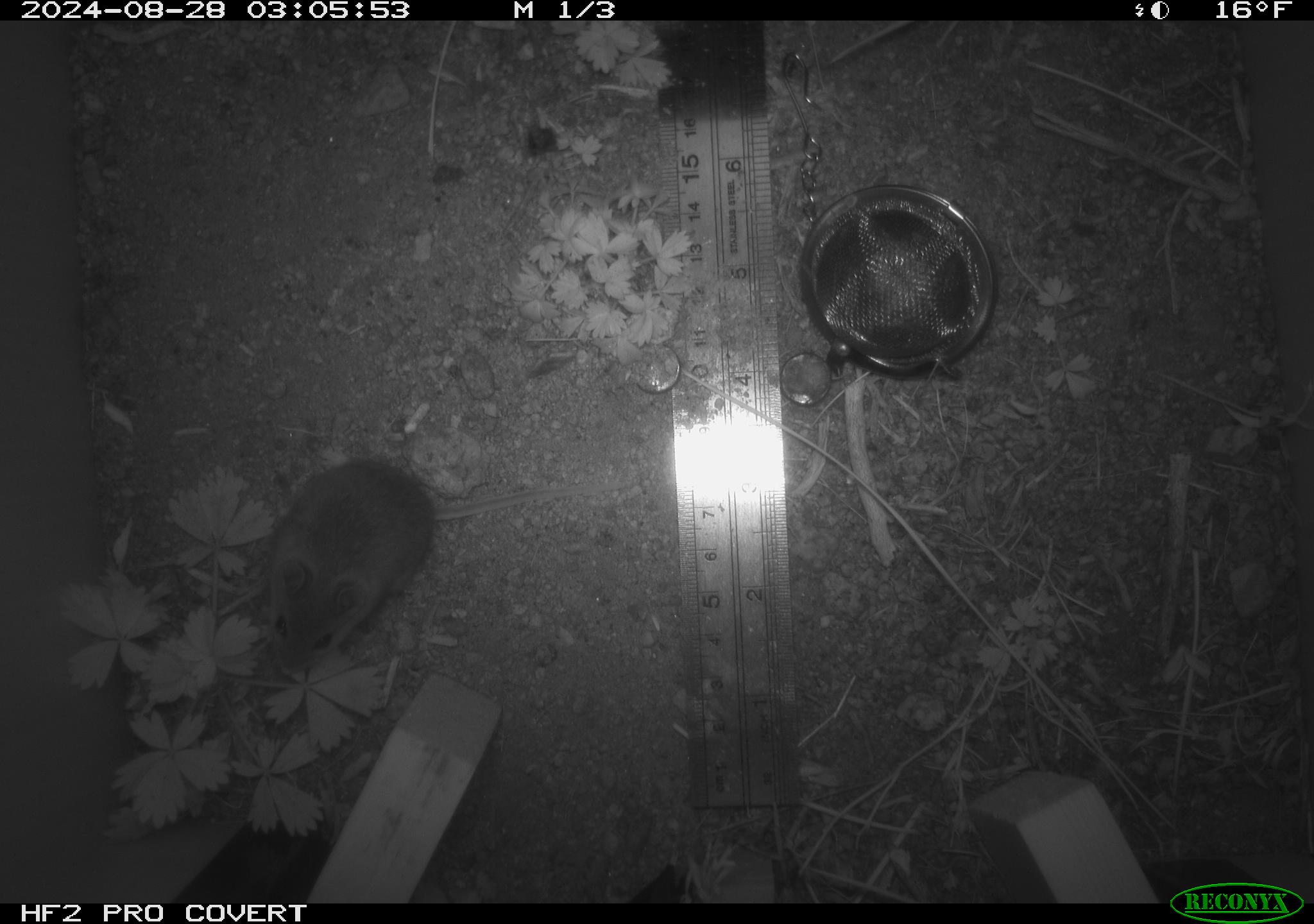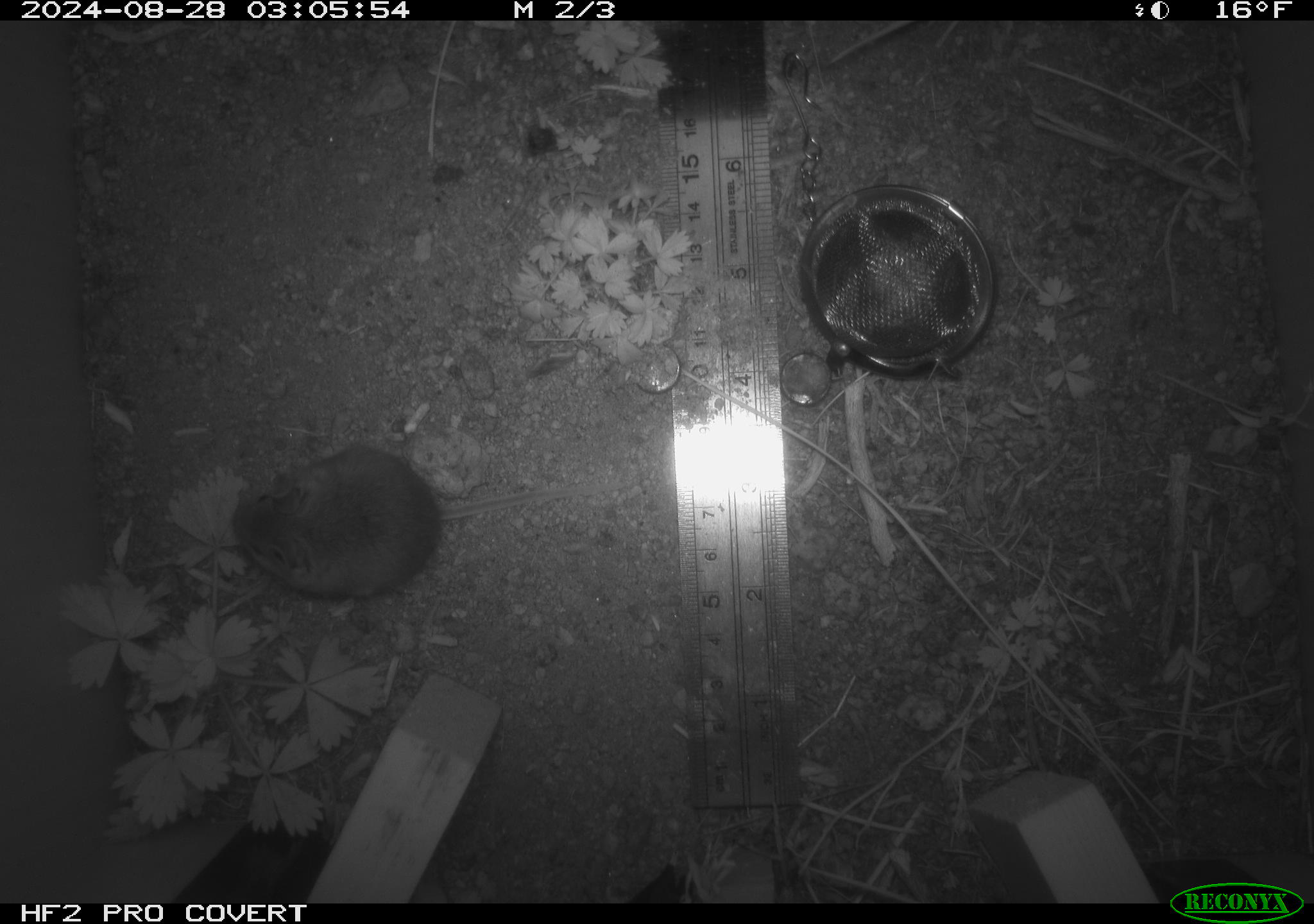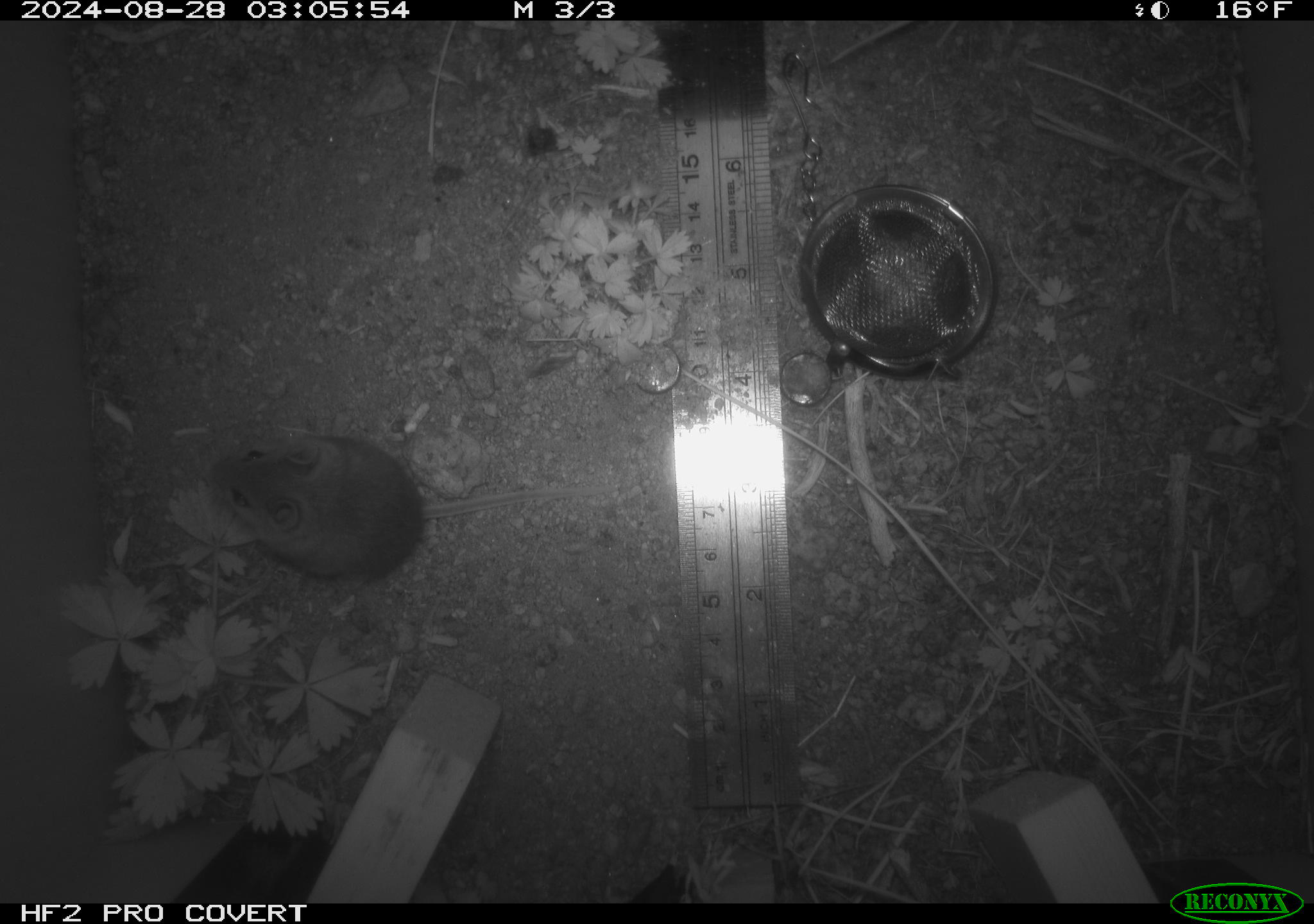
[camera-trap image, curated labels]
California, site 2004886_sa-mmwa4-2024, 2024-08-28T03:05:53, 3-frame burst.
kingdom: Animalia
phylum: Chordata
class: Mammalia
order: Rodentia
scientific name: Rodentia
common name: mouse species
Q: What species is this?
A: Mouse species (Rodentia).